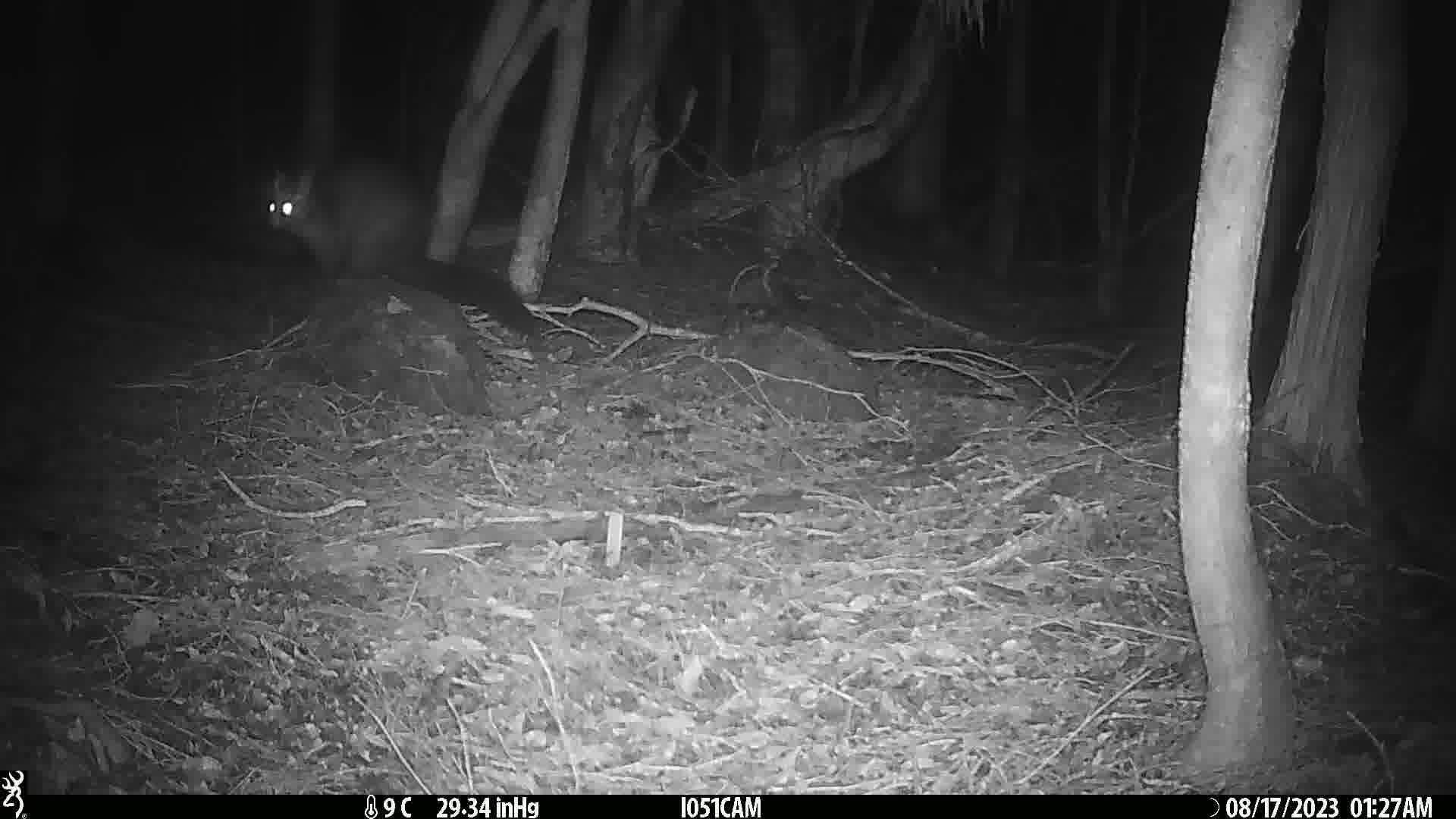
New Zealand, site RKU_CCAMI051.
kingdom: Animalia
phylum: Chordata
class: Mammalia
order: Diprotodontia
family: Phalangeridae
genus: Trichosurus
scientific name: Trichosurus vulpecula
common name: common brushtail possum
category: possum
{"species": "possum (common brushtail possum) (Trichosurus vulpecula)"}